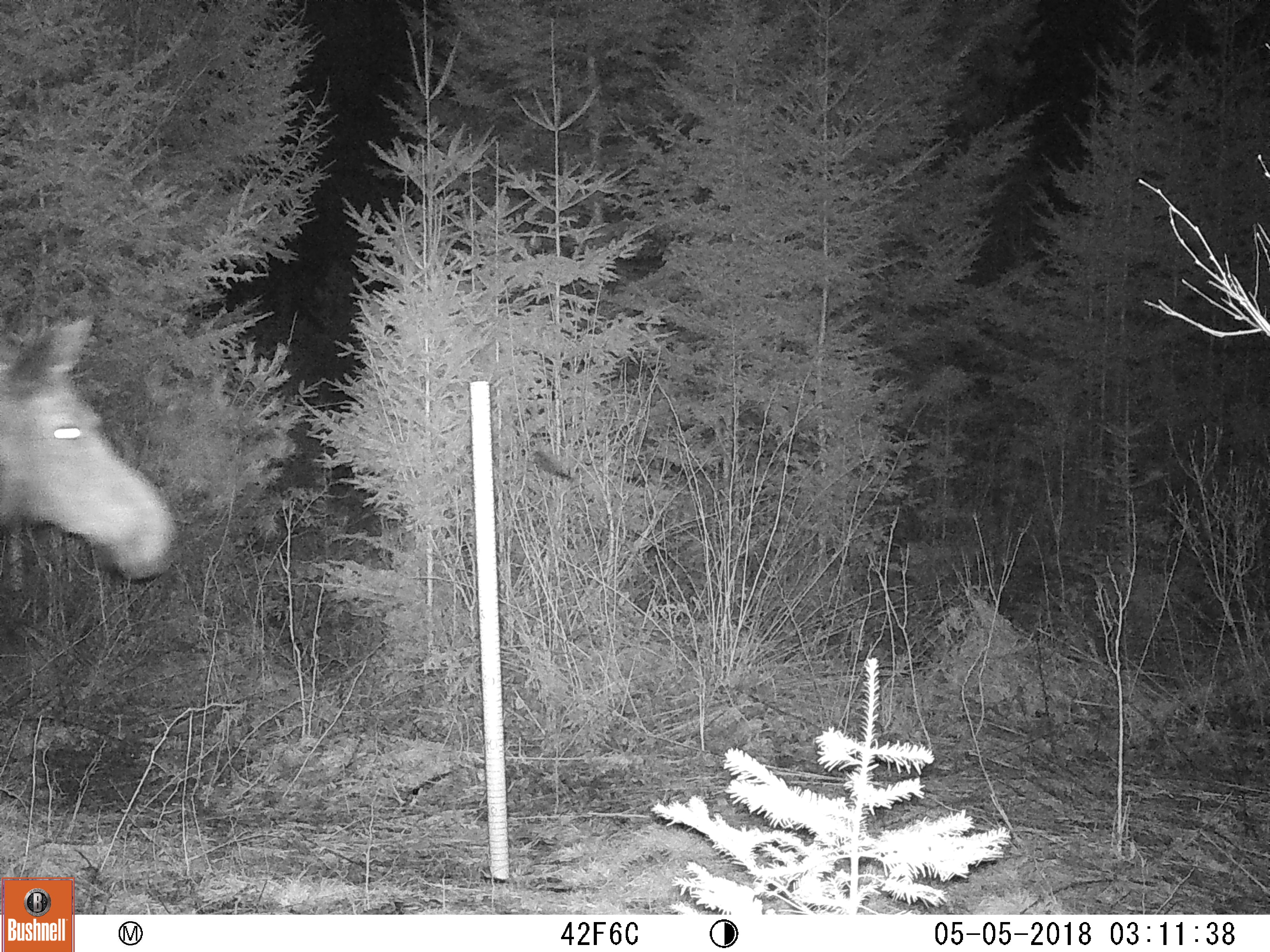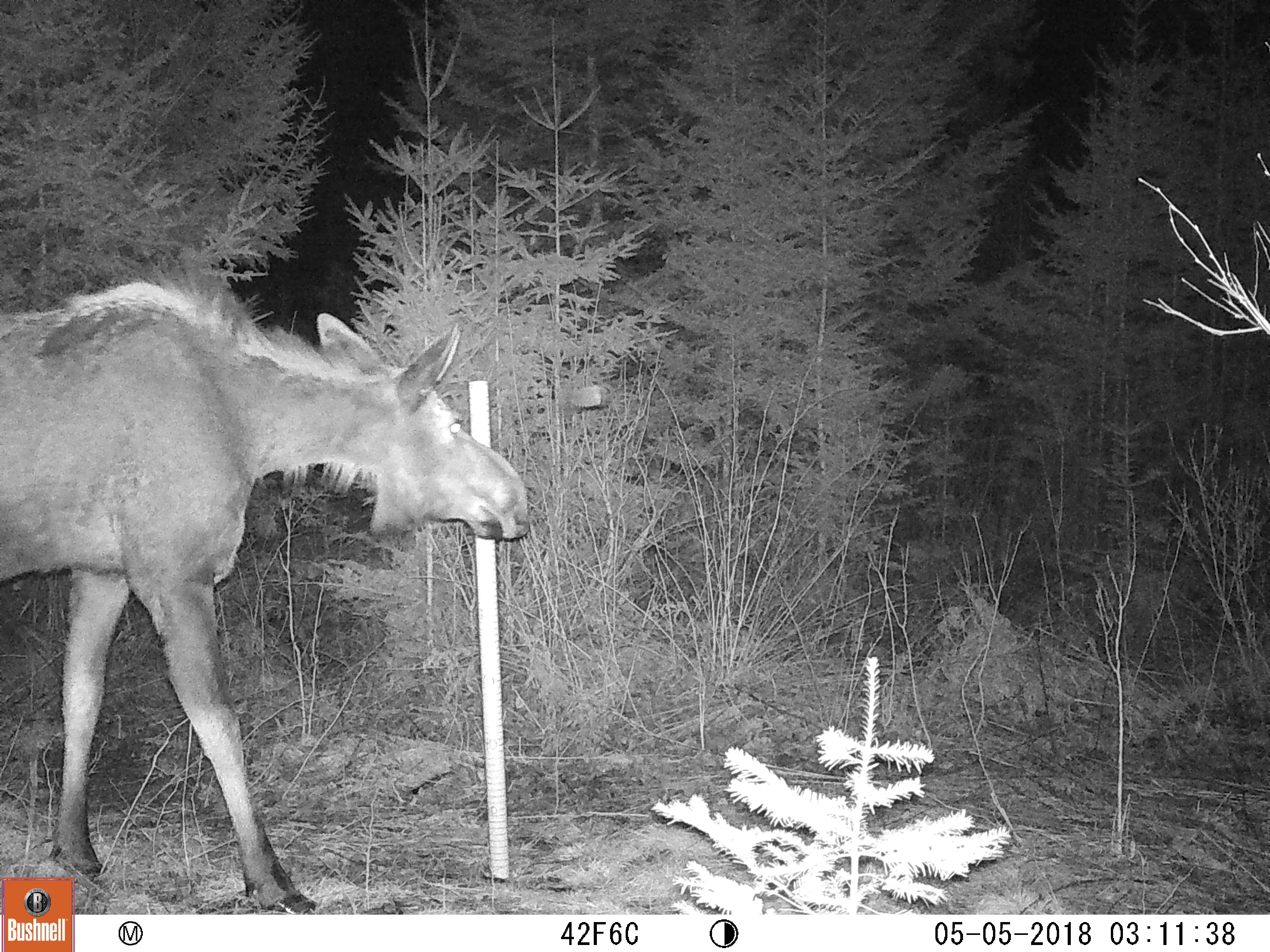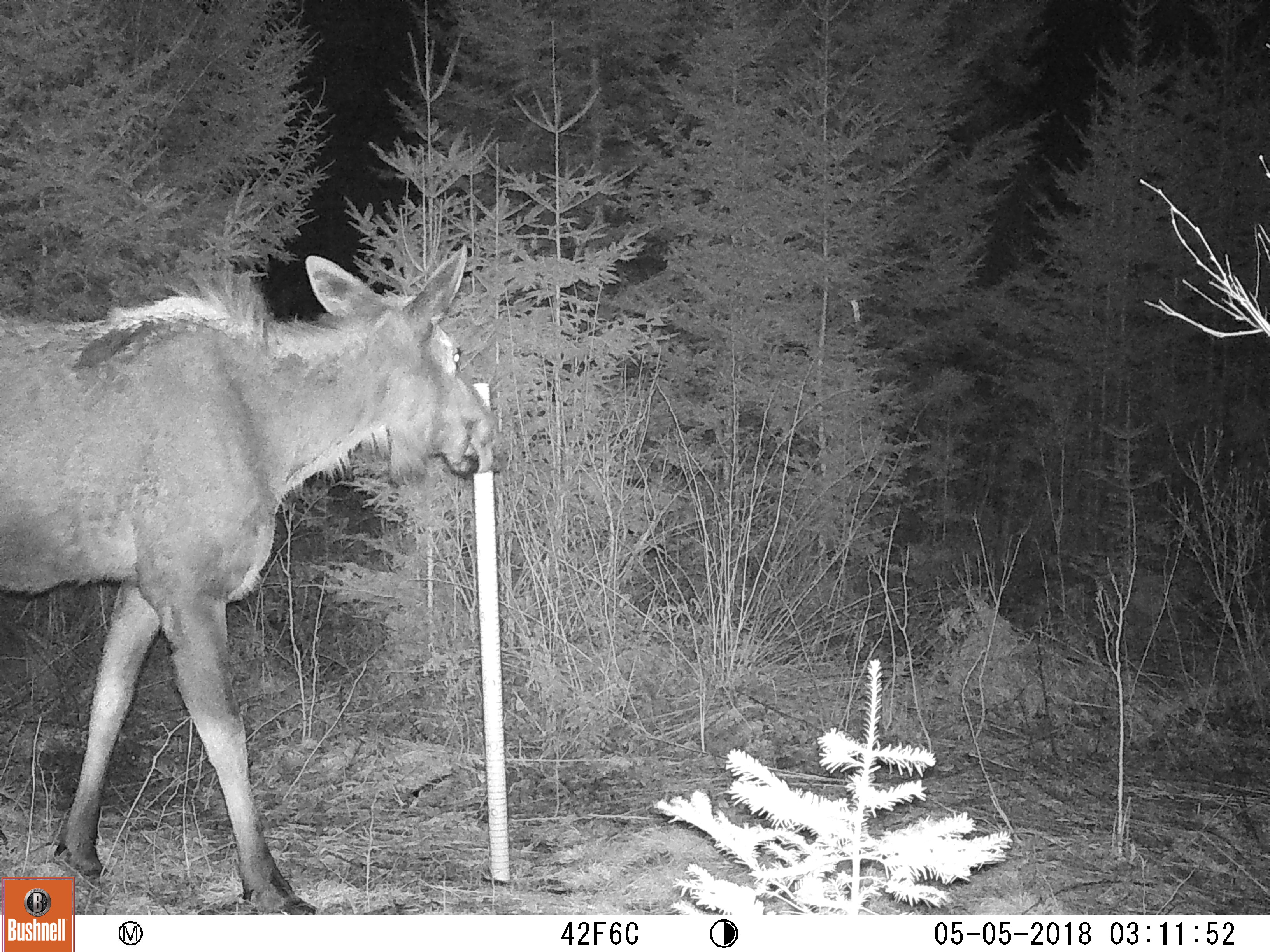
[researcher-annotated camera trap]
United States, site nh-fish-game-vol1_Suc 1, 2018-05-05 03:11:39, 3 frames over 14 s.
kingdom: Animalia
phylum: Chordata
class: Mammalia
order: Artiodactyla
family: Cervidae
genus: Alces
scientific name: Alces alces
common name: moose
Moose (Alces alces).